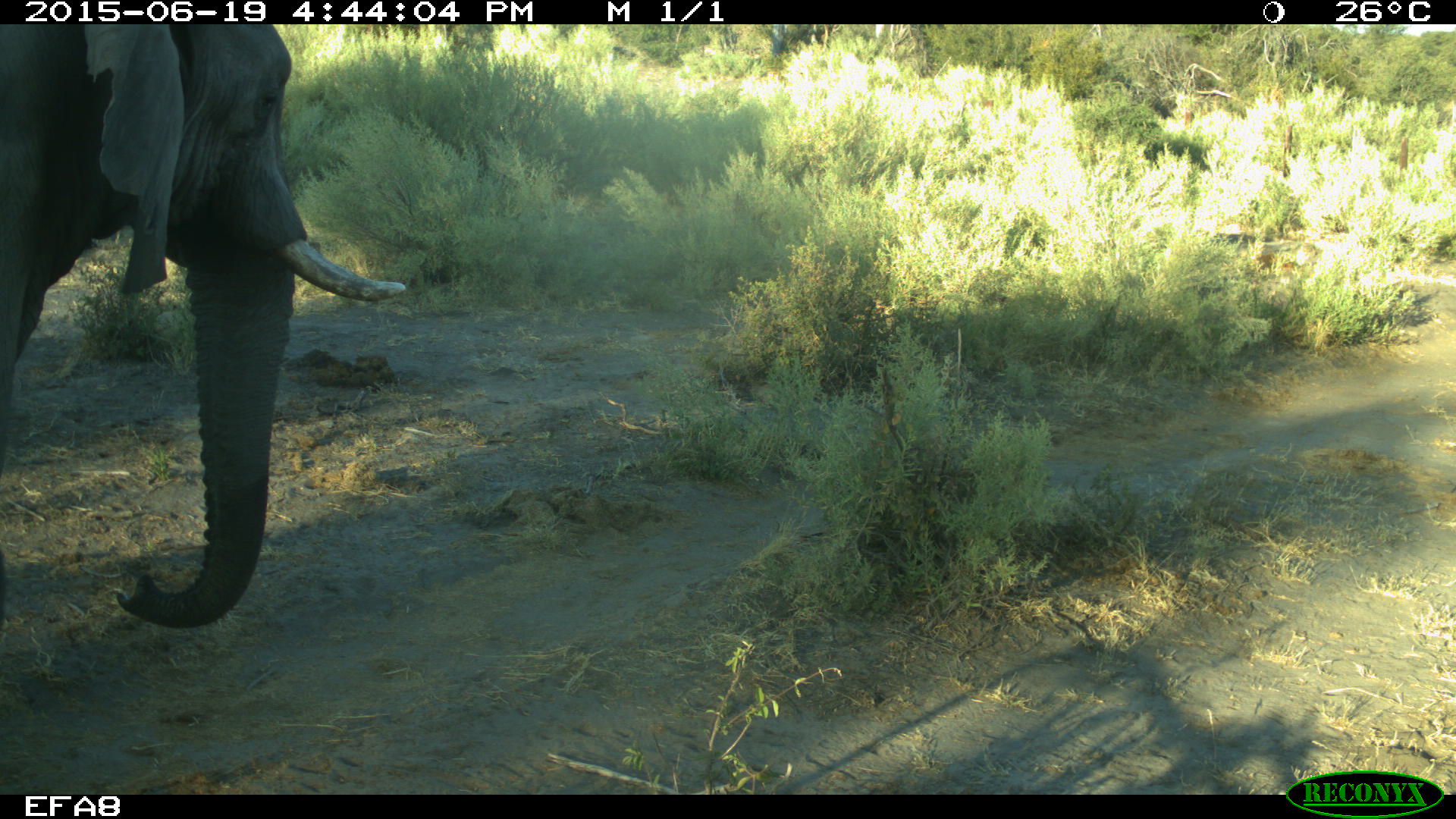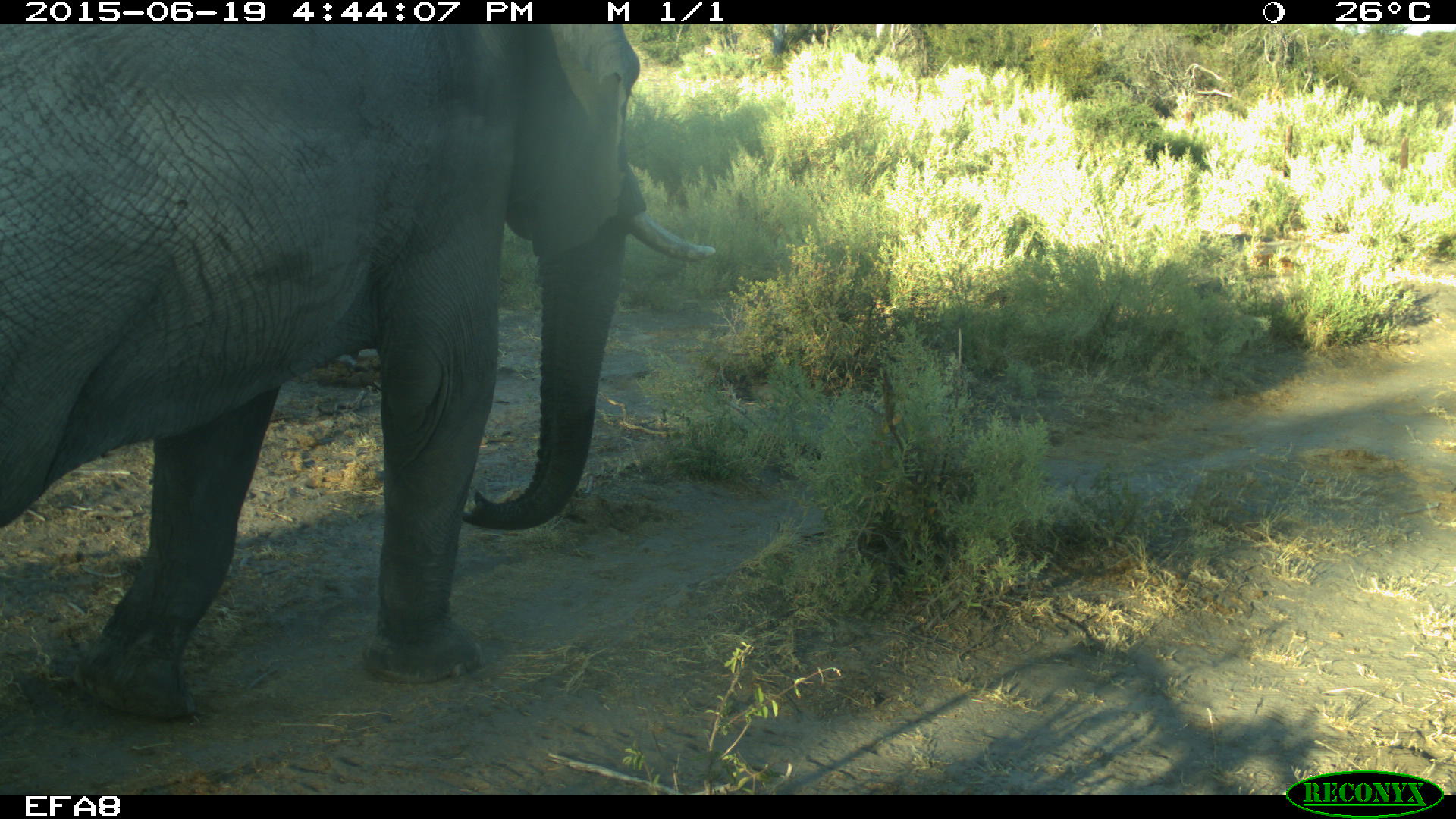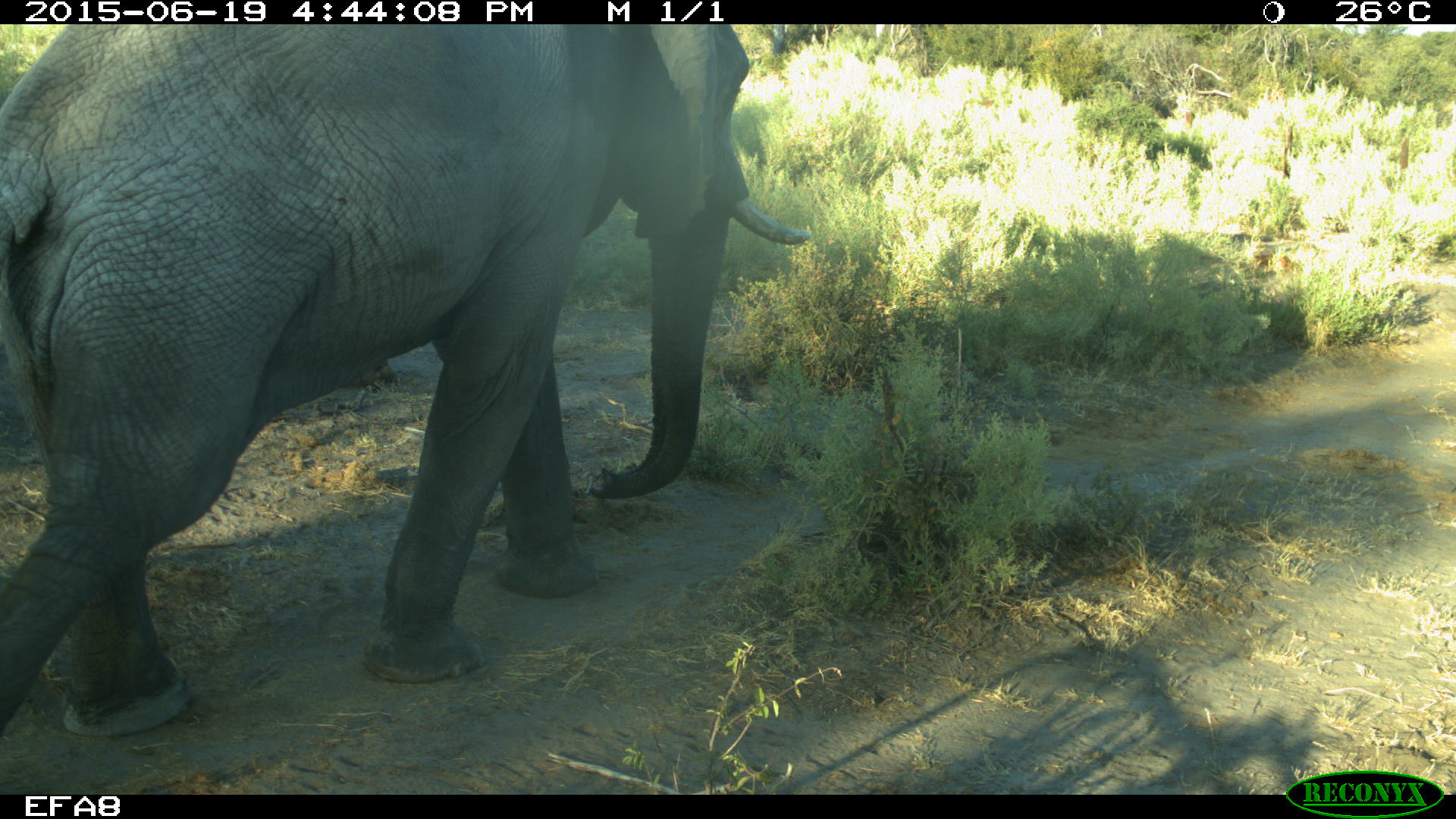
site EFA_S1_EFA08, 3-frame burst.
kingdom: Animalia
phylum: Chordata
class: Mammalia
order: Proboscidea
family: Elephantidae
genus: Loxodonta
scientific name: Loxodonta africana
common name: african bush elephant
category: elephant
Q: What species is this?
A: Elephant (african bush elephant) (Loxodonta africana).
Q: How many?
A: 1.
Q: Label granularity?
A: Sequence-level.